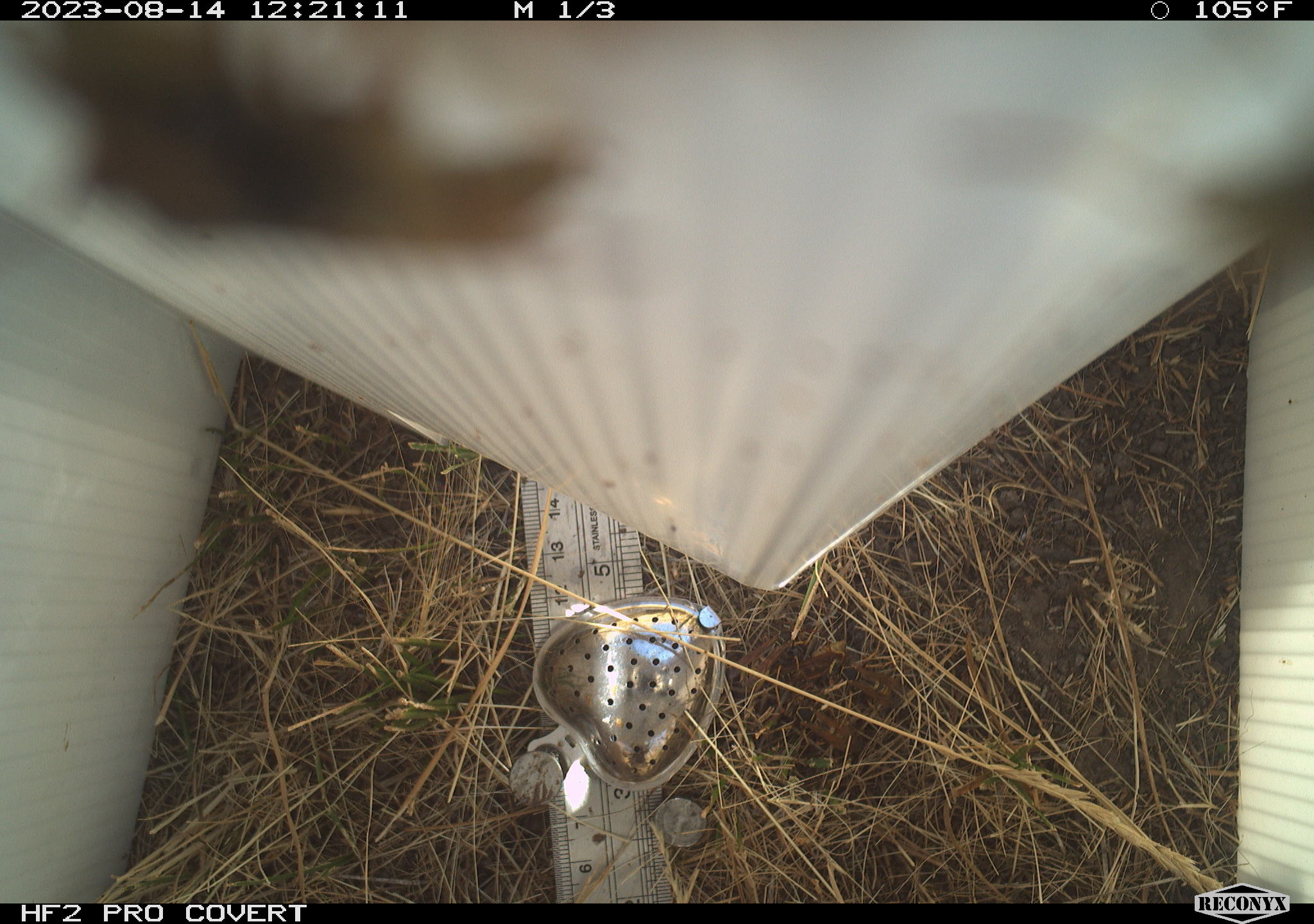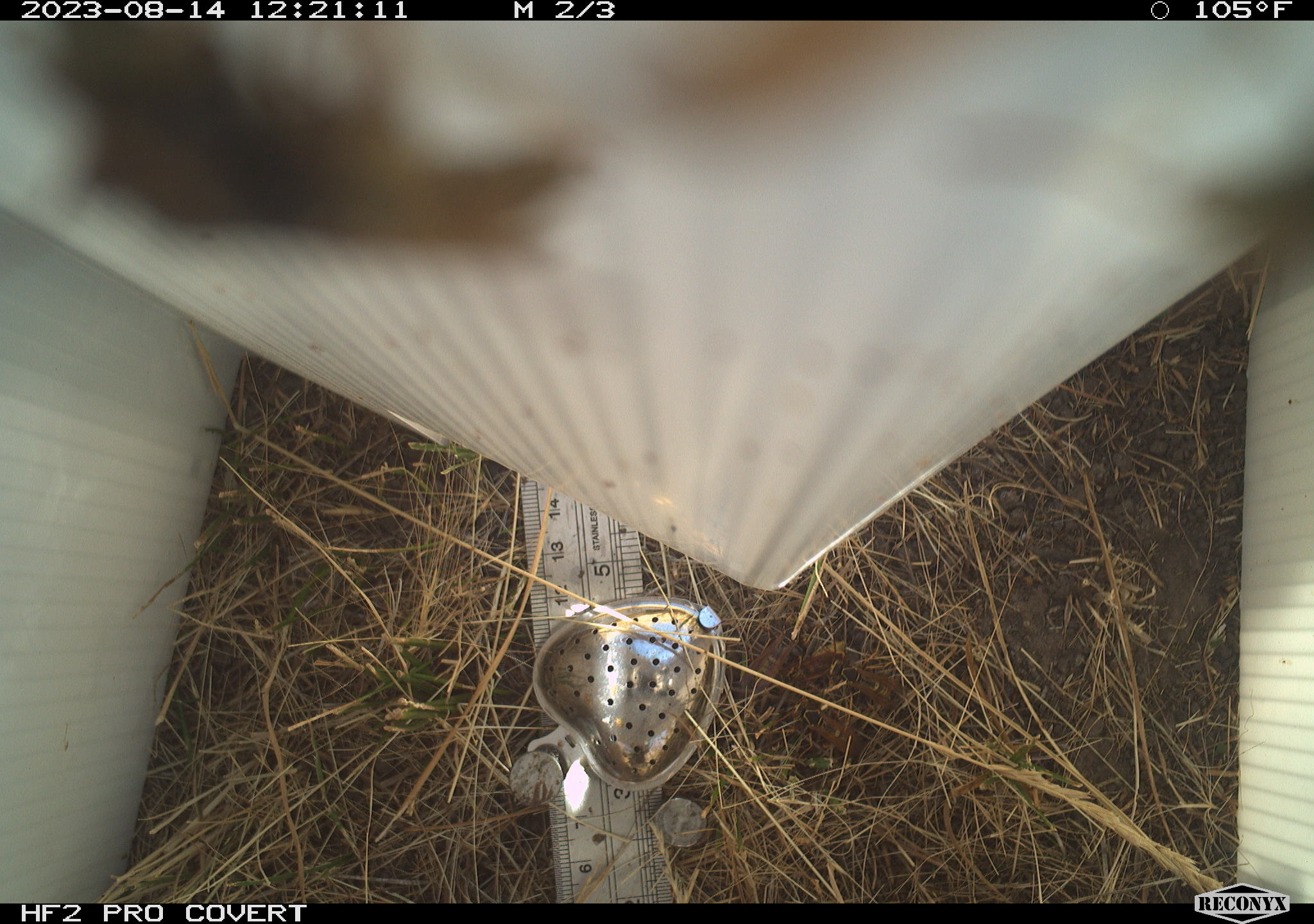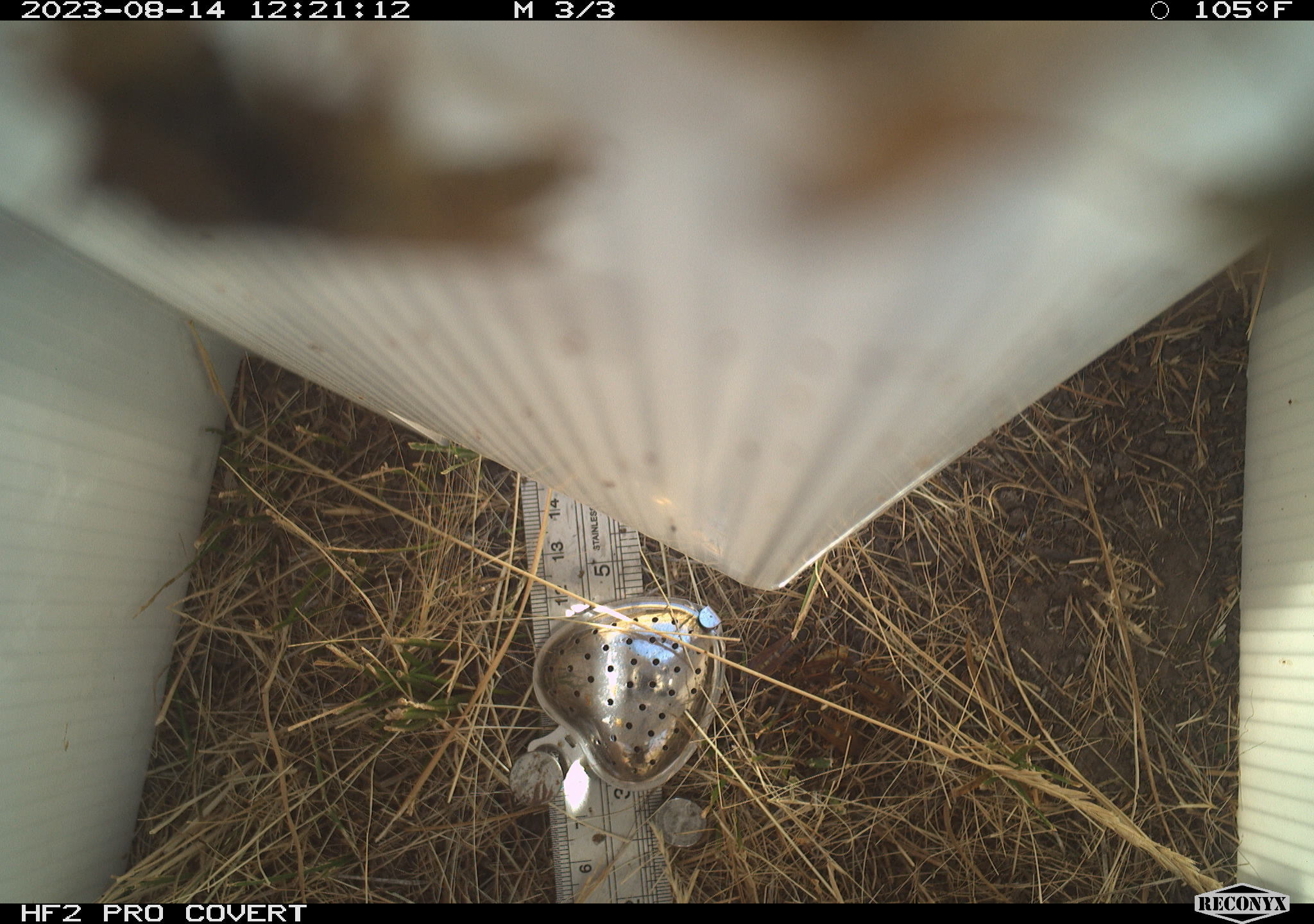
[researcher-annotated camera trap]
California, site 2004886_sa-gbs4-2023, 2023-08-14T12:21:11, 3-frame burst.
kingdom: Animalia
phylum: Arthropoda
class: Insecta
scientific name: Insecta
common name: insect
Insect (Insecta).